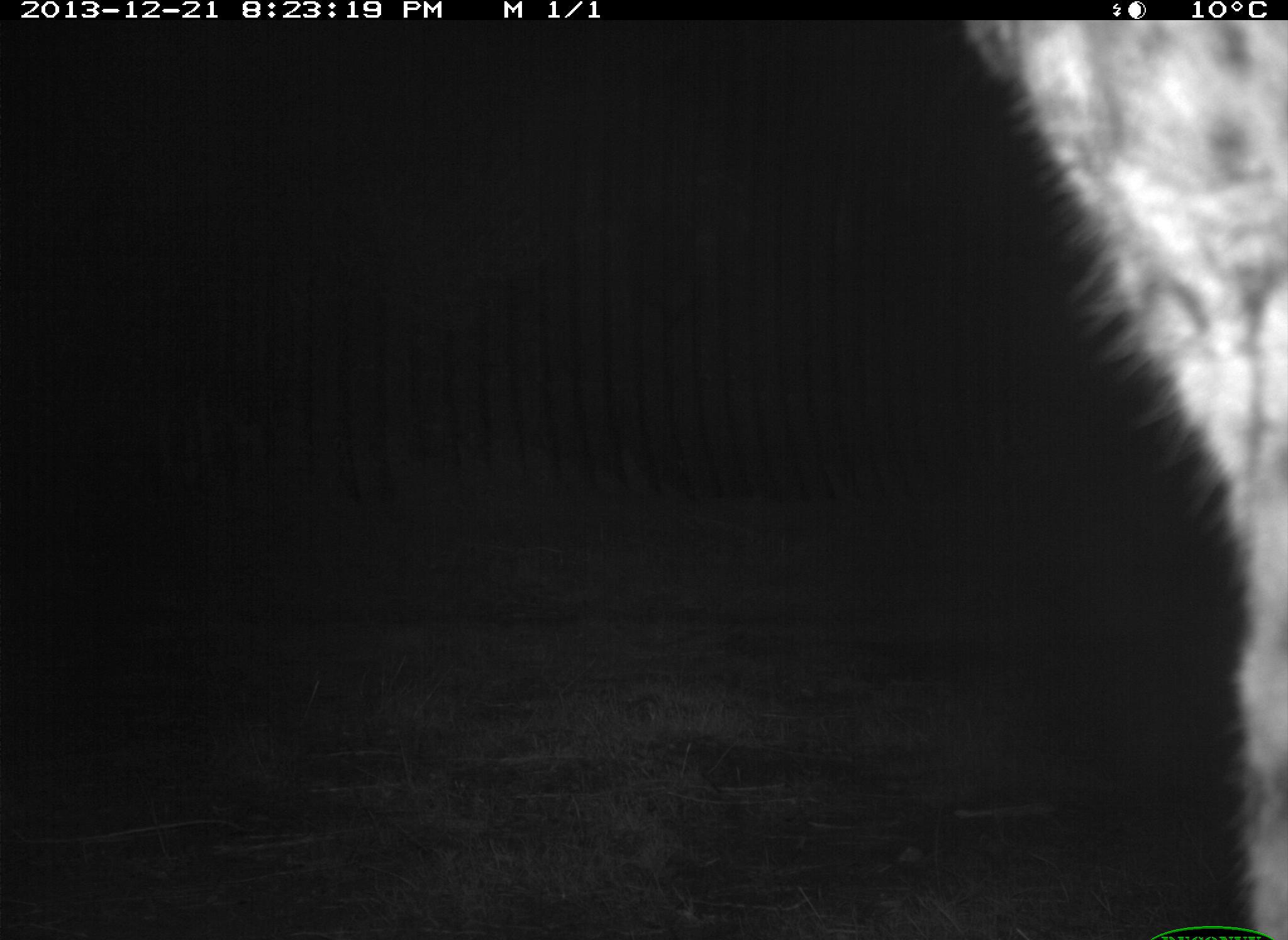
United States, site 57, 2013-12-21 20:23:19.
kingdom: Animalia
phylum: Chordata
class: Mammalia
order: Carnivora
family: Felidae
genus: Lynx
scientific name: Lynx rufus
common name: bobcat